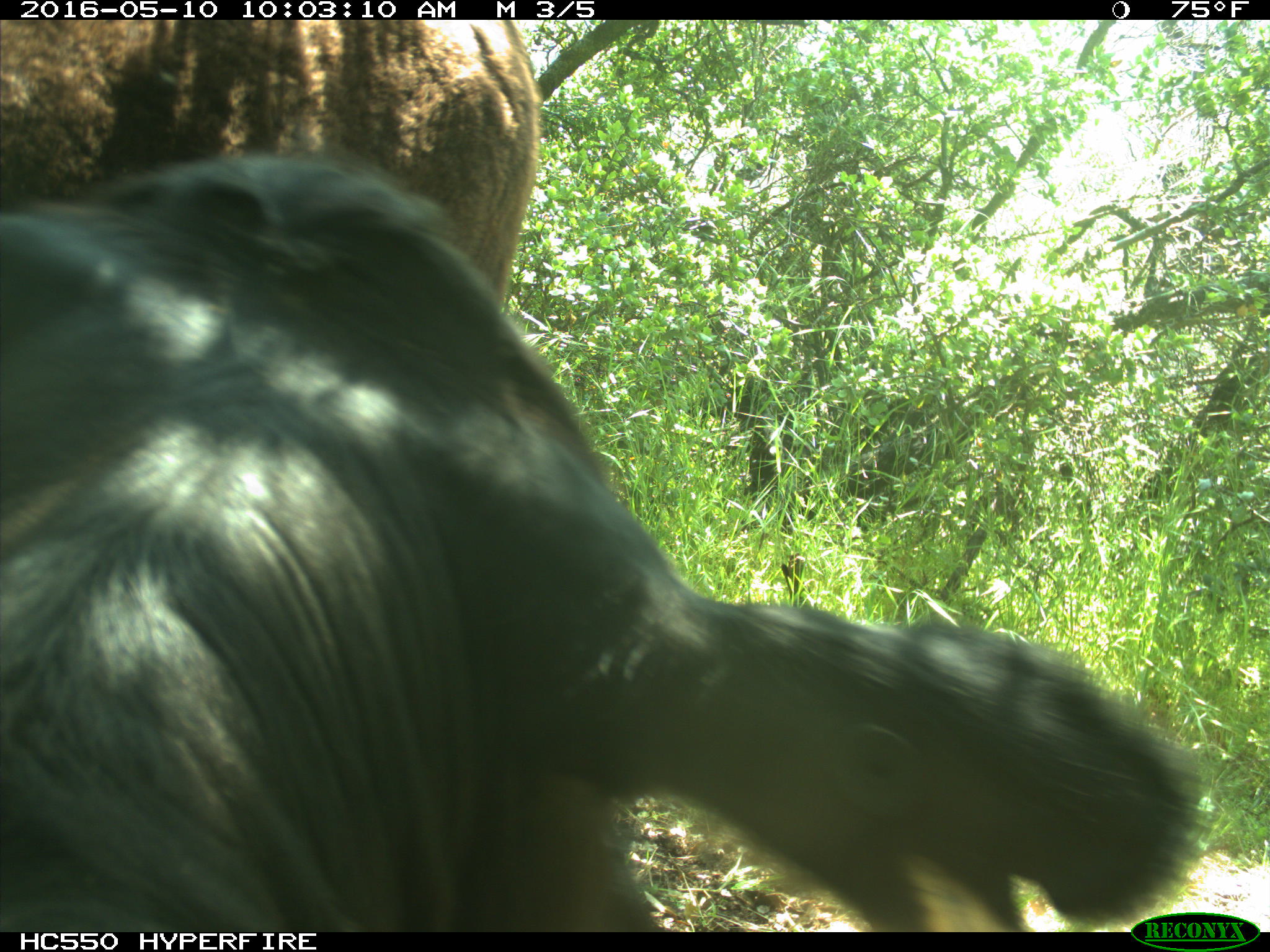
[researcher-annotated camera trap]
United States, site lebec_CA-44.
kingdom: Animalia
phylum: Chordata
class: Mammalia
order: Artiodactyla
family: Bovidae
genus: Bos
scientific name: Bos taurus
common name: domestic cow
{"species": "Bos taurus (domestic cow)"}